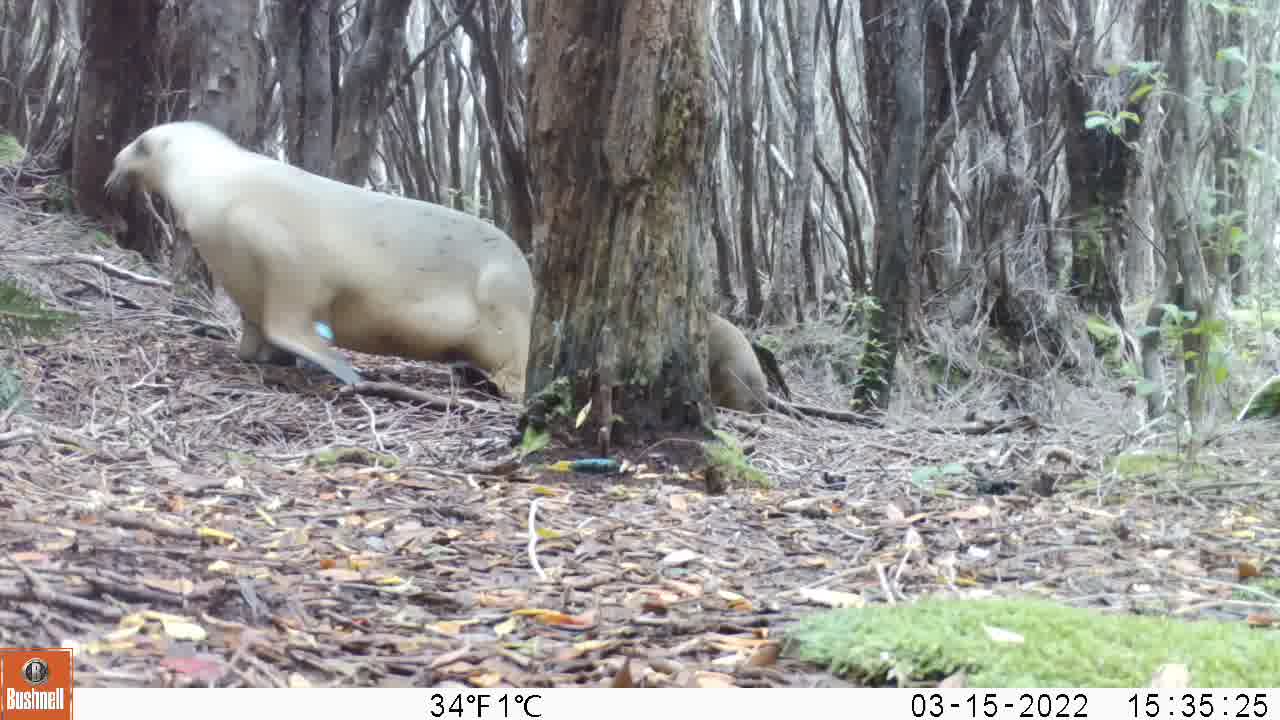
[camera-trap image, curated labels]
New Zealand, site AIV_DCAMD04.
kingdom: Animalia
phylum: Chordata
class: Mammalia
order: Carnivora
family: Otariidae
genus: Phocarctos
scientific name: Phocarctos hookeri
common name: new zealand sea lion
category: sealion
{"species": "sealion (new zealand sea lion) (Phocarctos hookeri)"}